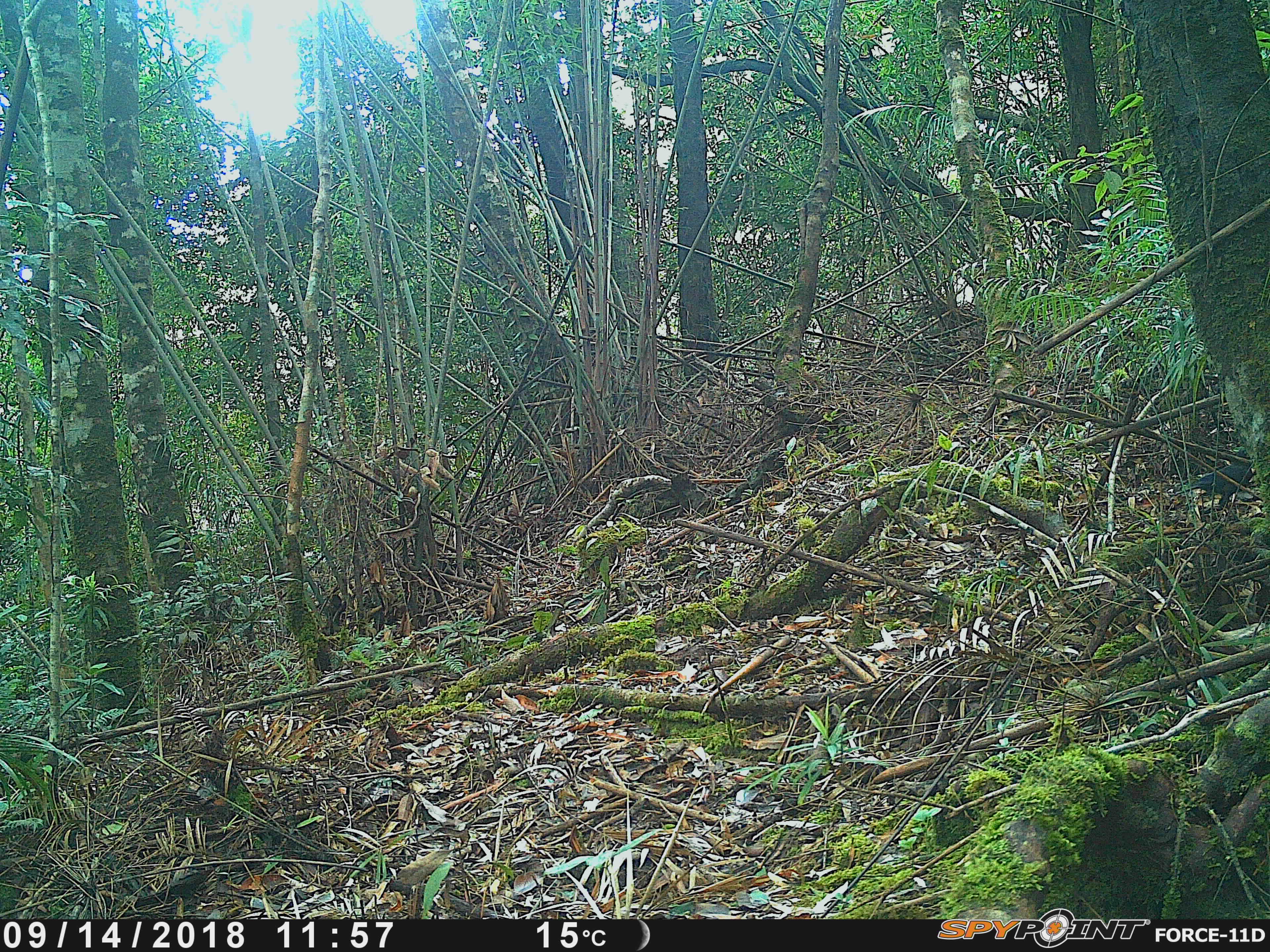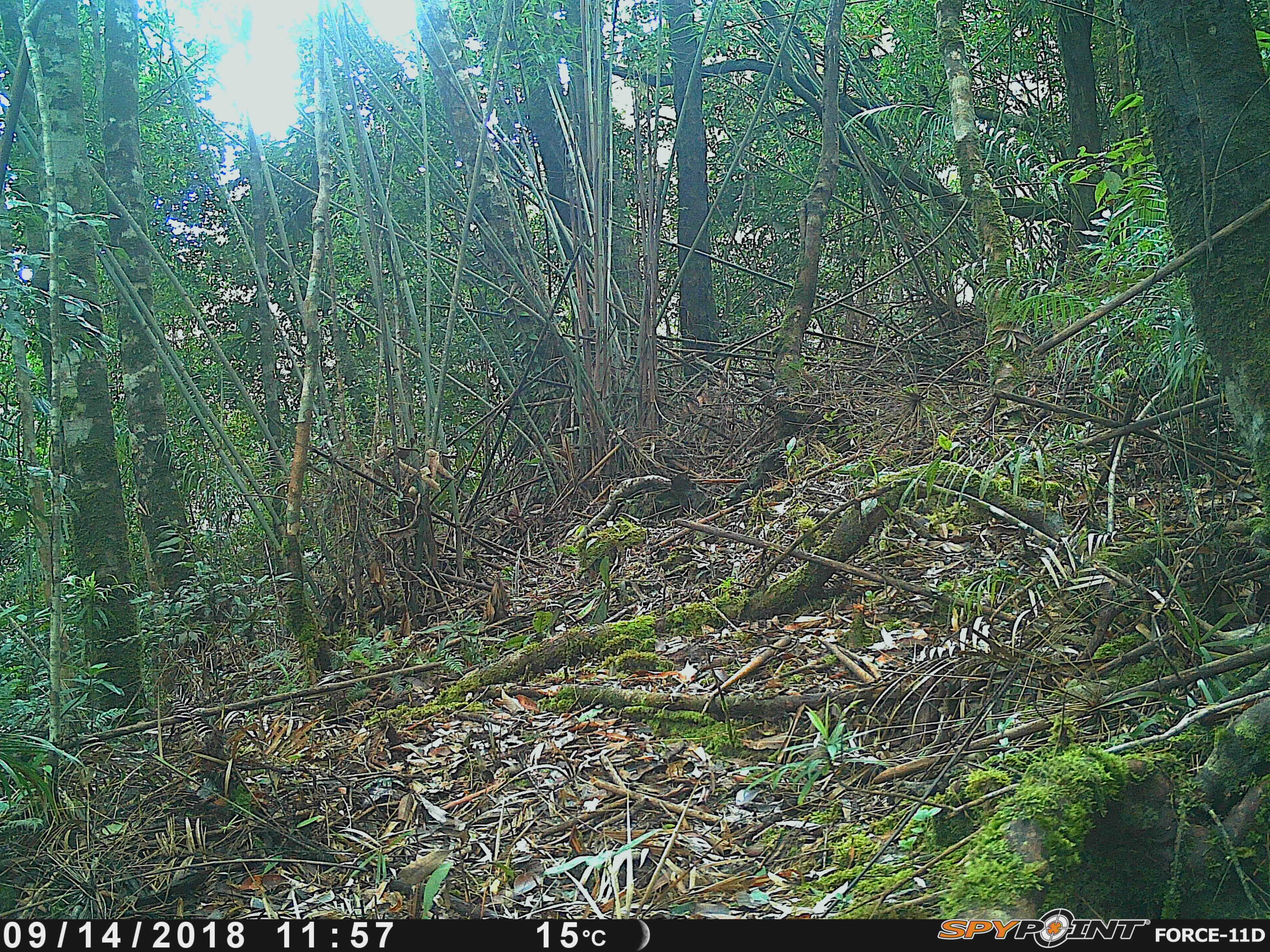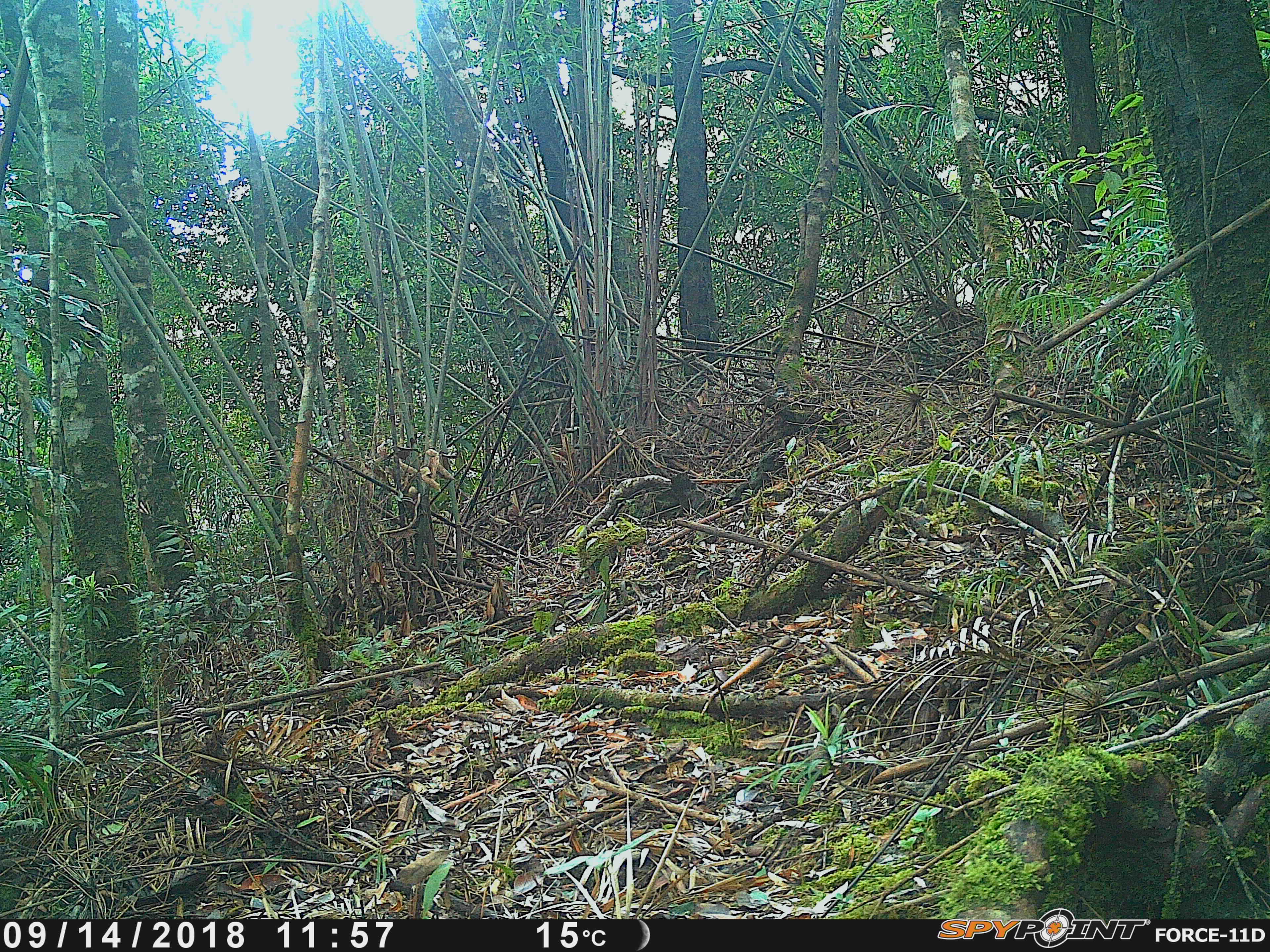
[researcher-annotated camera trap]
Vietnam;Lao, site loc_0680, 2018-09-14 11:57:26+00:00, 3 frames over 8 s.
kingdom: Animalia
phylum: Chordata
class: Aves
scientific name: Aves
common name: bird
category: unidentified bird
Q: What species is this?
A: Unidentified bird (bird) (Aves).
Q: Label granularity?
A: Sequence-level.